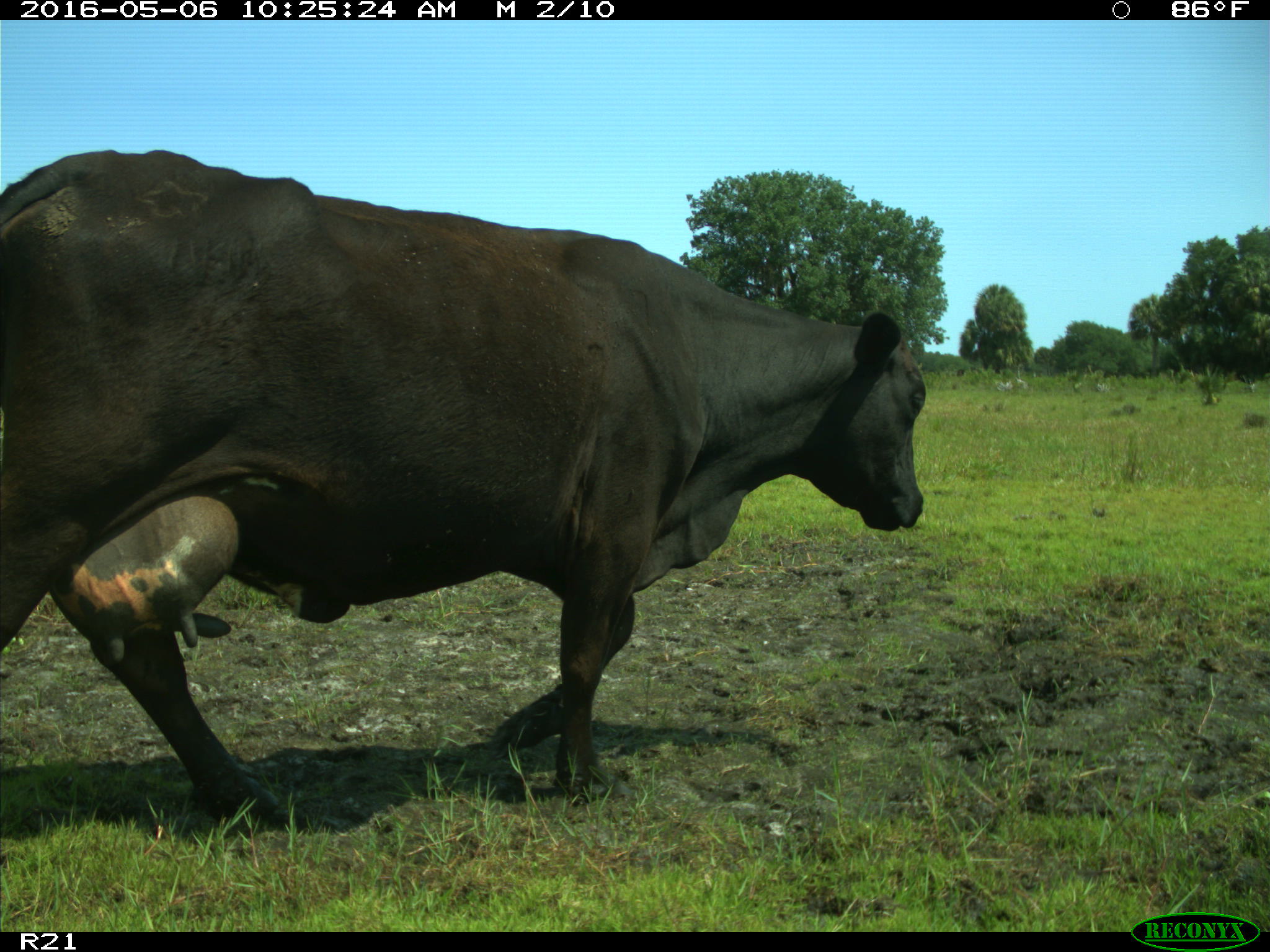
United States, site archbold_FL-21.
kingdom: Animalia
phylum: Chordata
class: Mammalia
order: Artiodactyla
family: Bovidae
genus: Bos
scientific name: Bos taurus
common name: domestic cow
Bos taurus (domestic cow).